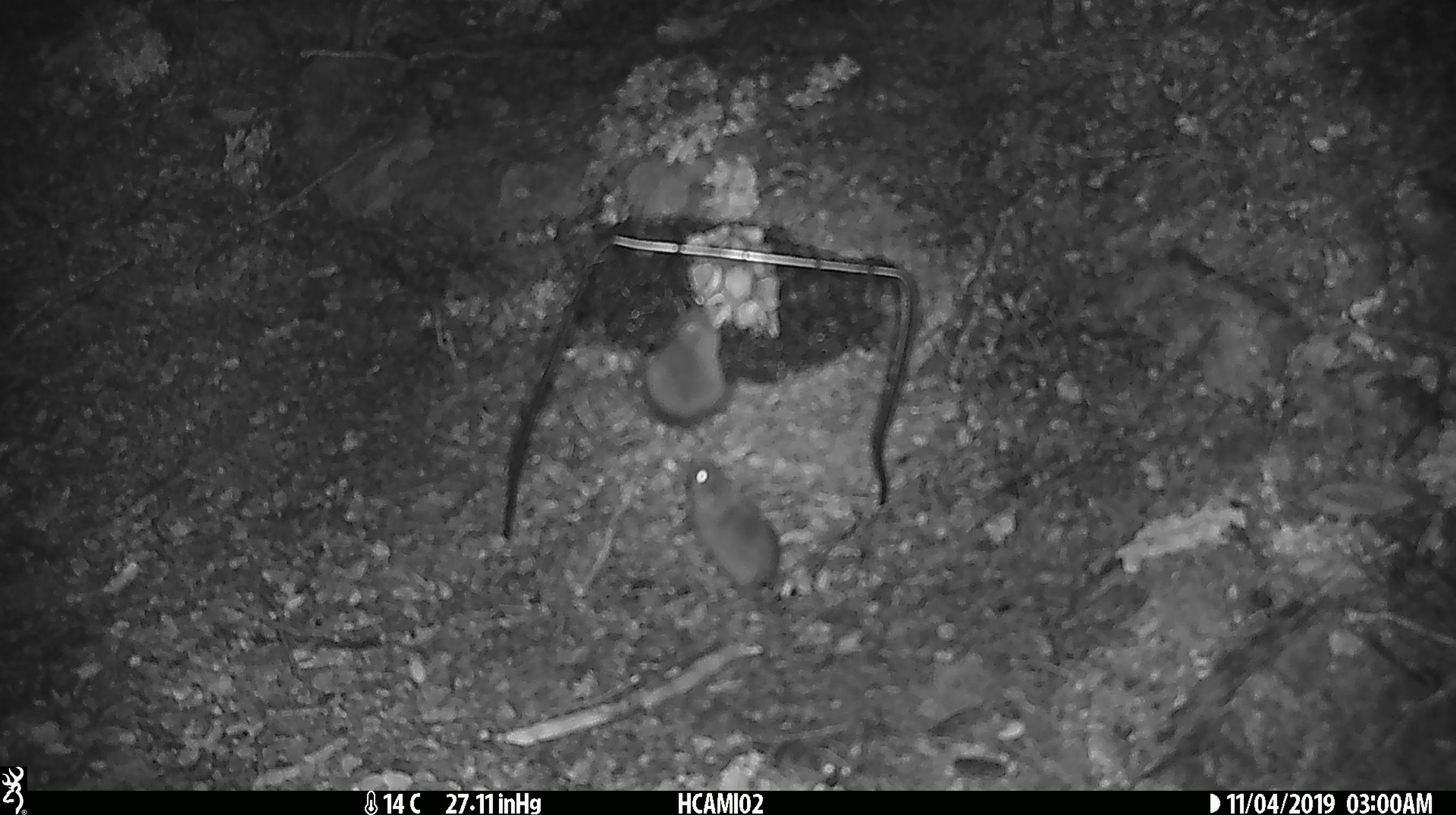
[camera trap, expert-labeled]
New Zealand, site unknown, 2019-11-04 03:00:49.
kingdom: Animalia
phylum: Chordata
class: Mammalia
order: Rodentia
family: Muridae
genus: Mus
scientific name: Mus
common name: mouse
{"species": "mouse (Mus)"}